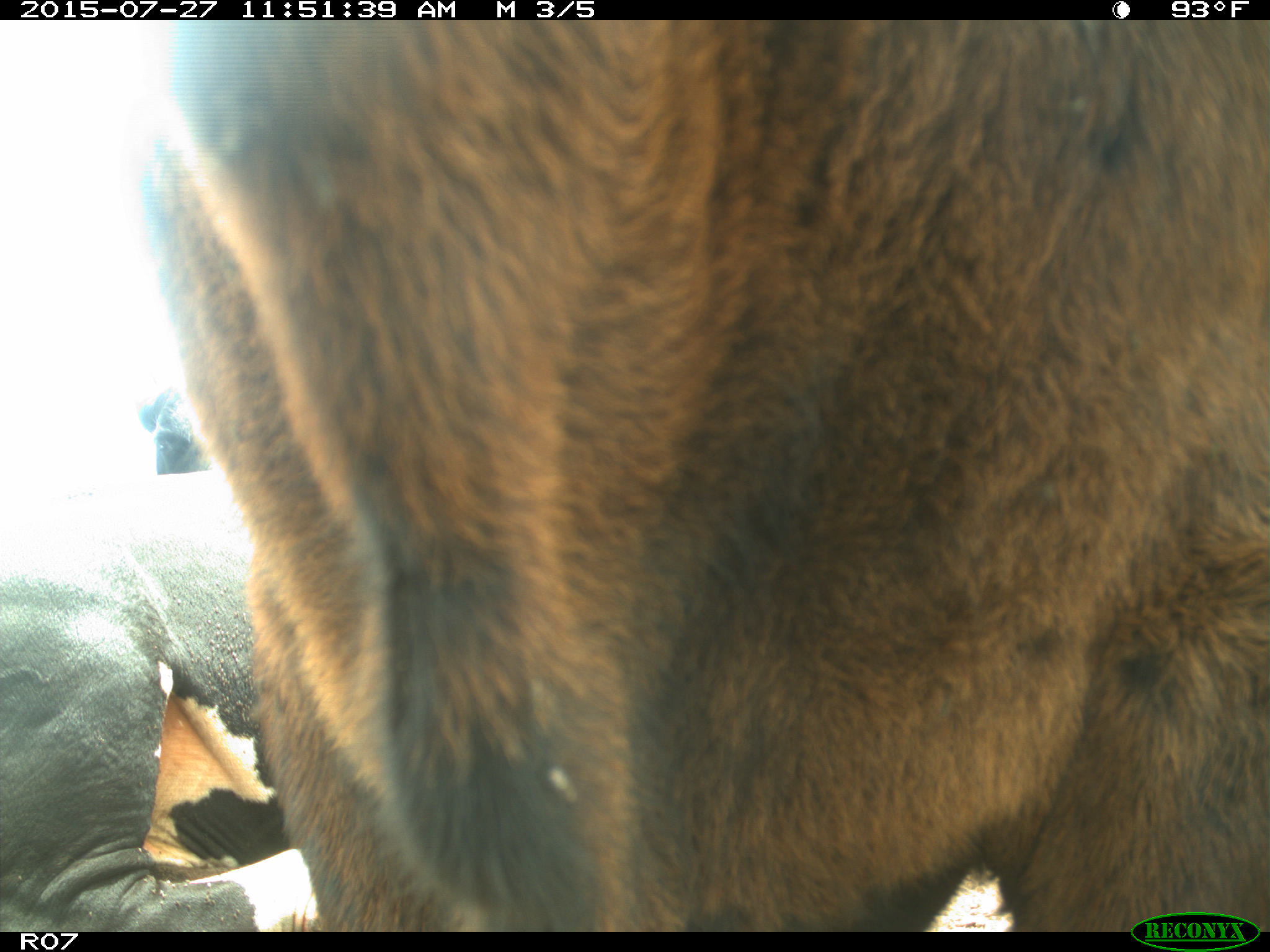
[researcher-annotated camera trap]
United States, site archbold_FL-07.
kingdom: Animalia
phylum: Chordata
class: Mammalia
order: Artiodactyla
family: Bovidae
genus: Bos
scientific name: Bos taurus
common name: domestic cow